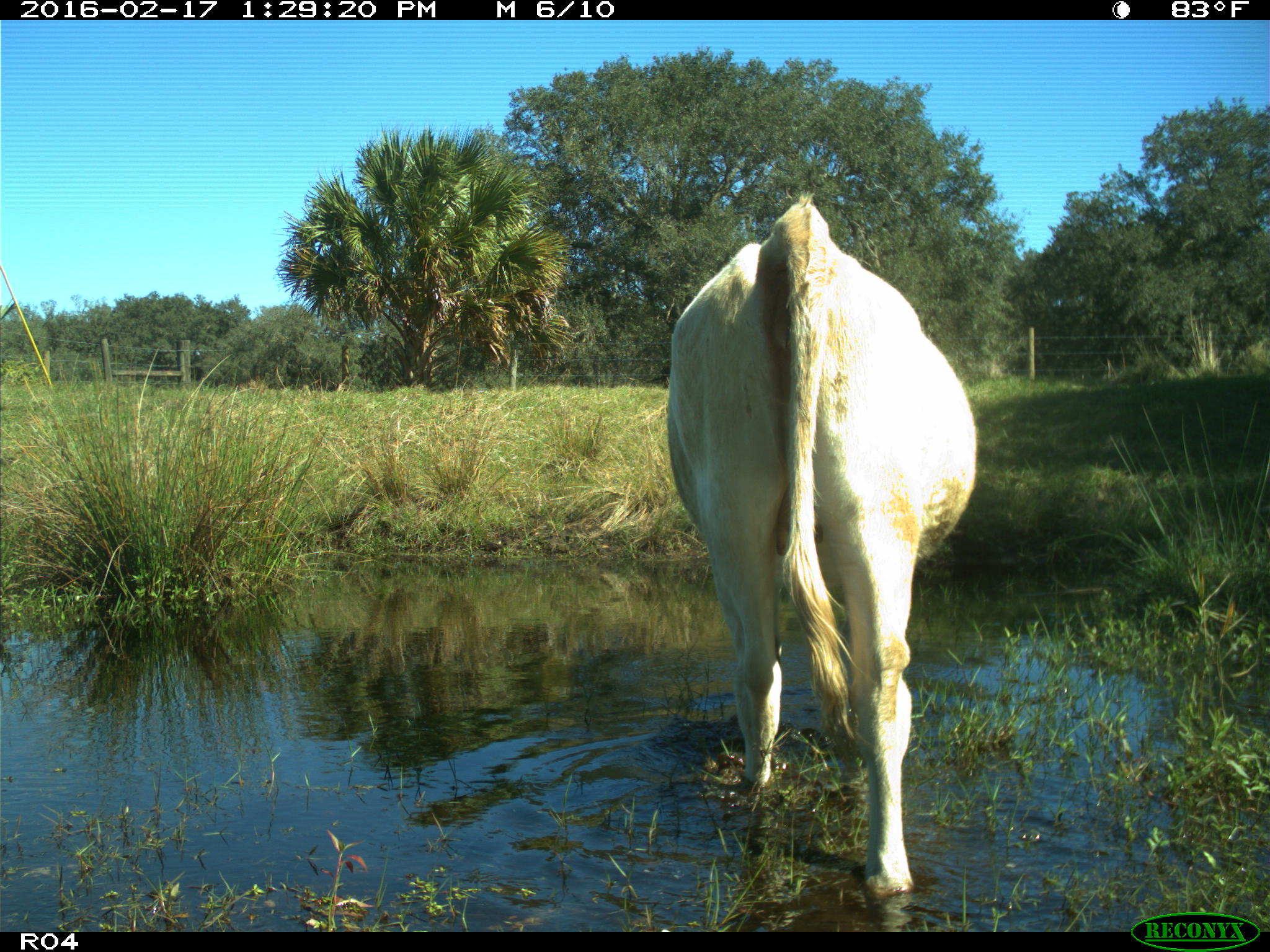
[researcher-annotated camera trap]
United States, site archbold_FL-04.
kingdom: Animalia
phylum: Chordata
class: Mammalia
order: Artiodactyla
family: Bovidae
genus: Bos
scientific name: Bos taurus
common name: domestic cow